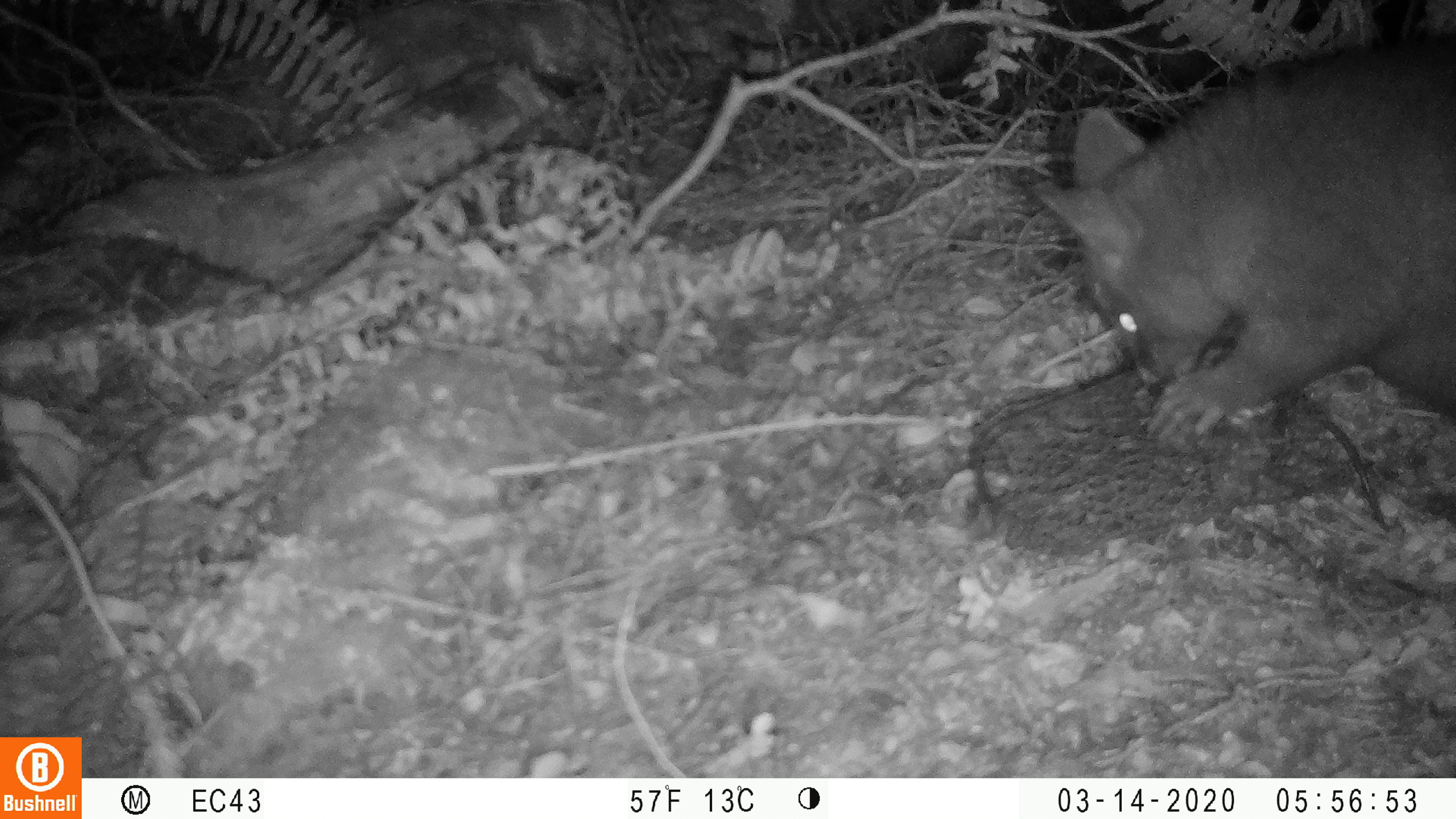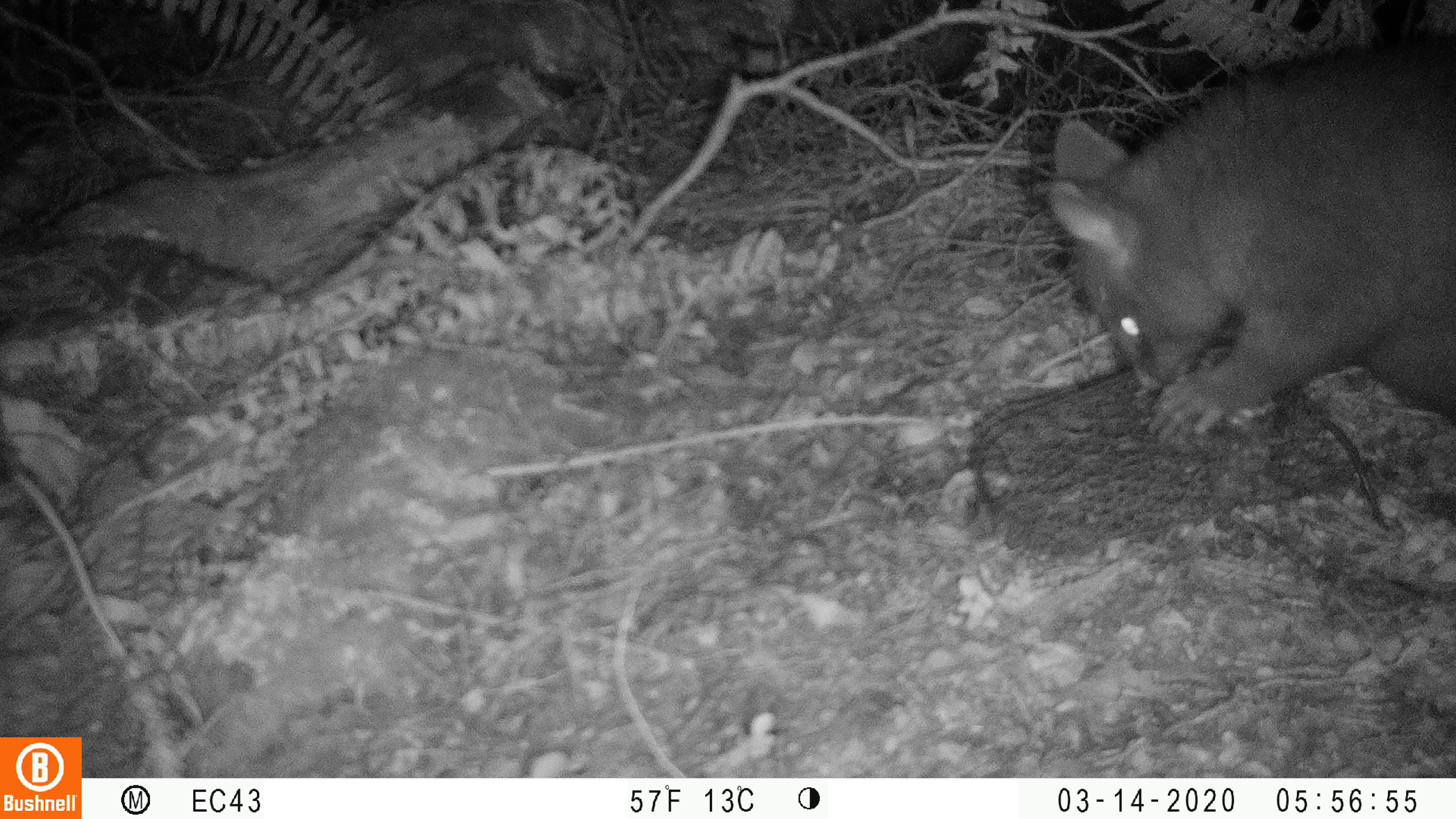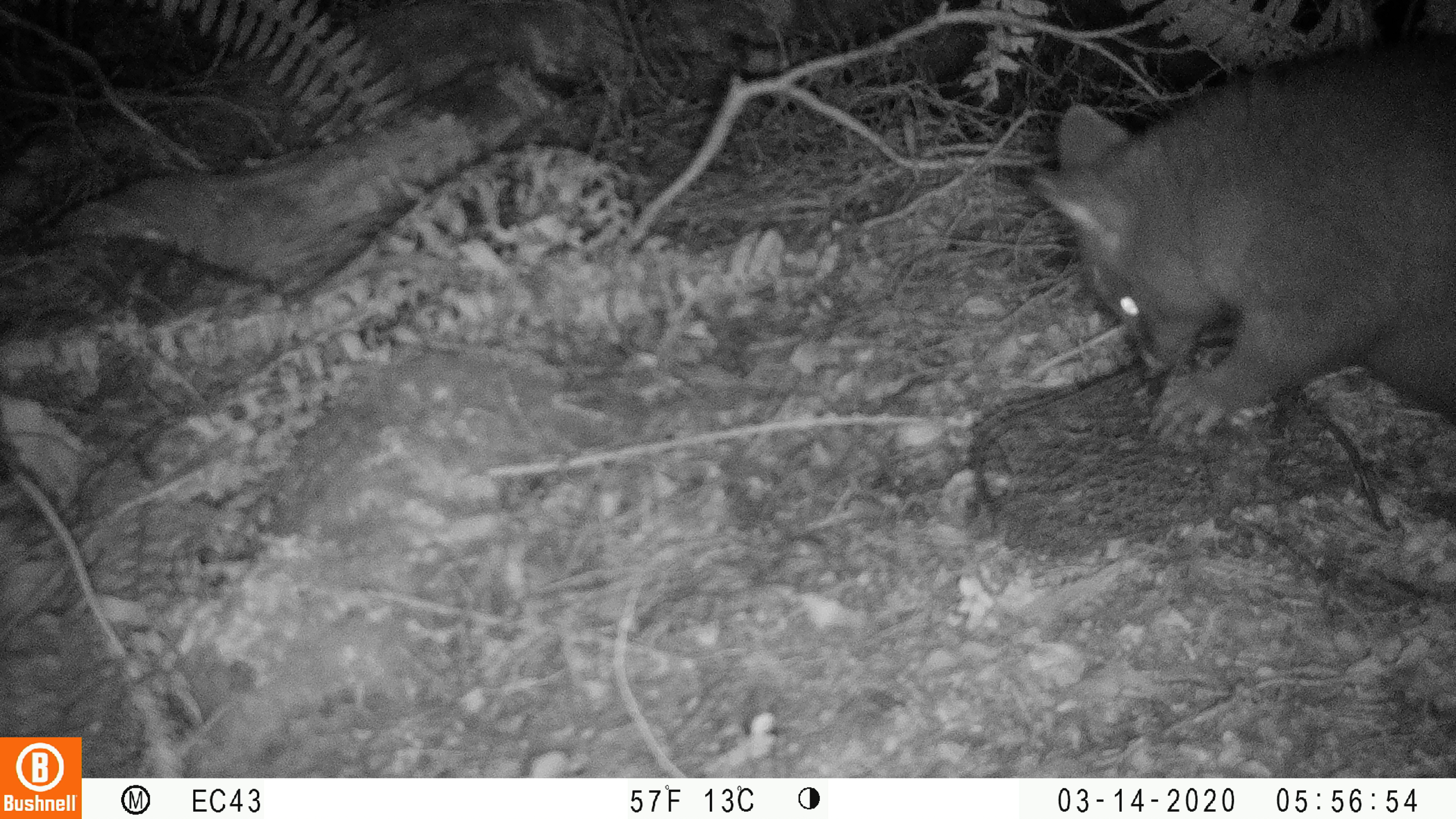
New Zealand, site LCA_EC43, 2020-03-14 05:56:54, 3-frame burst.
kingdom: Animalia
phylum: Chordata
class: Mammalia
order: Diprotodontia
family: Phalangeridae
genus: Trichosurus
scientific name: Trichosurus vulpecula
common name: common brushtail possum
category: possum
Possum (common brushtail possum) (Trichosurus vulpecula).